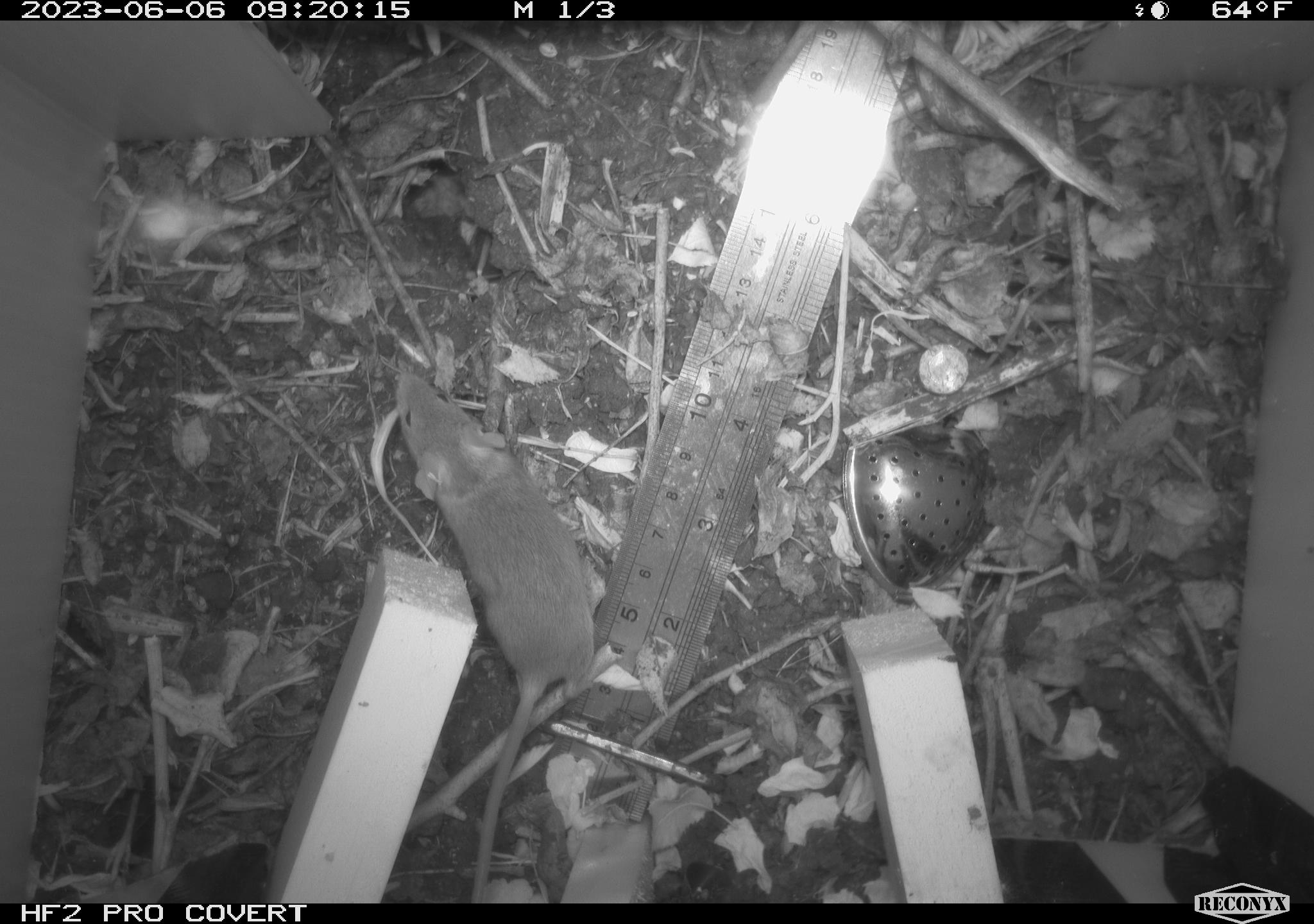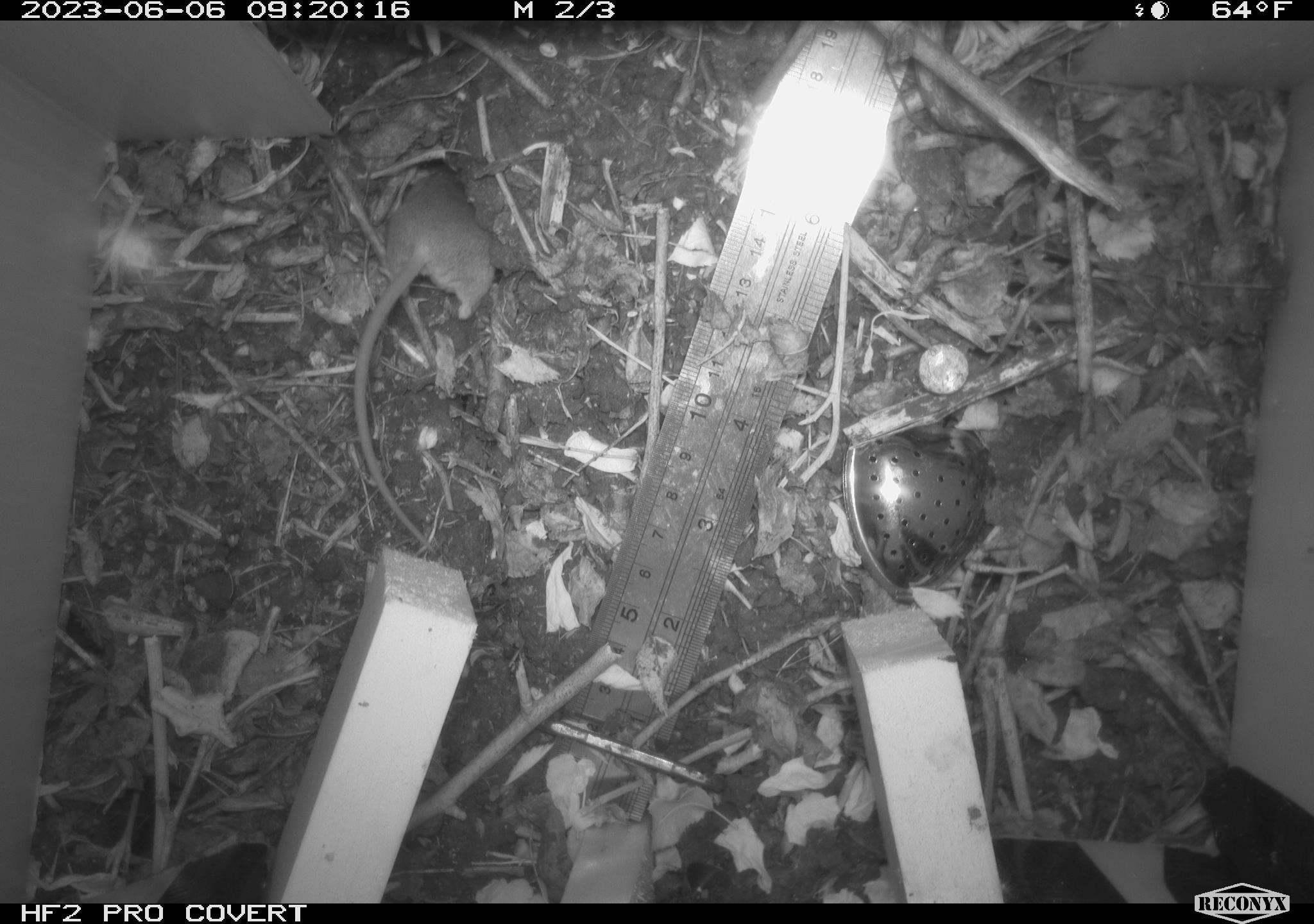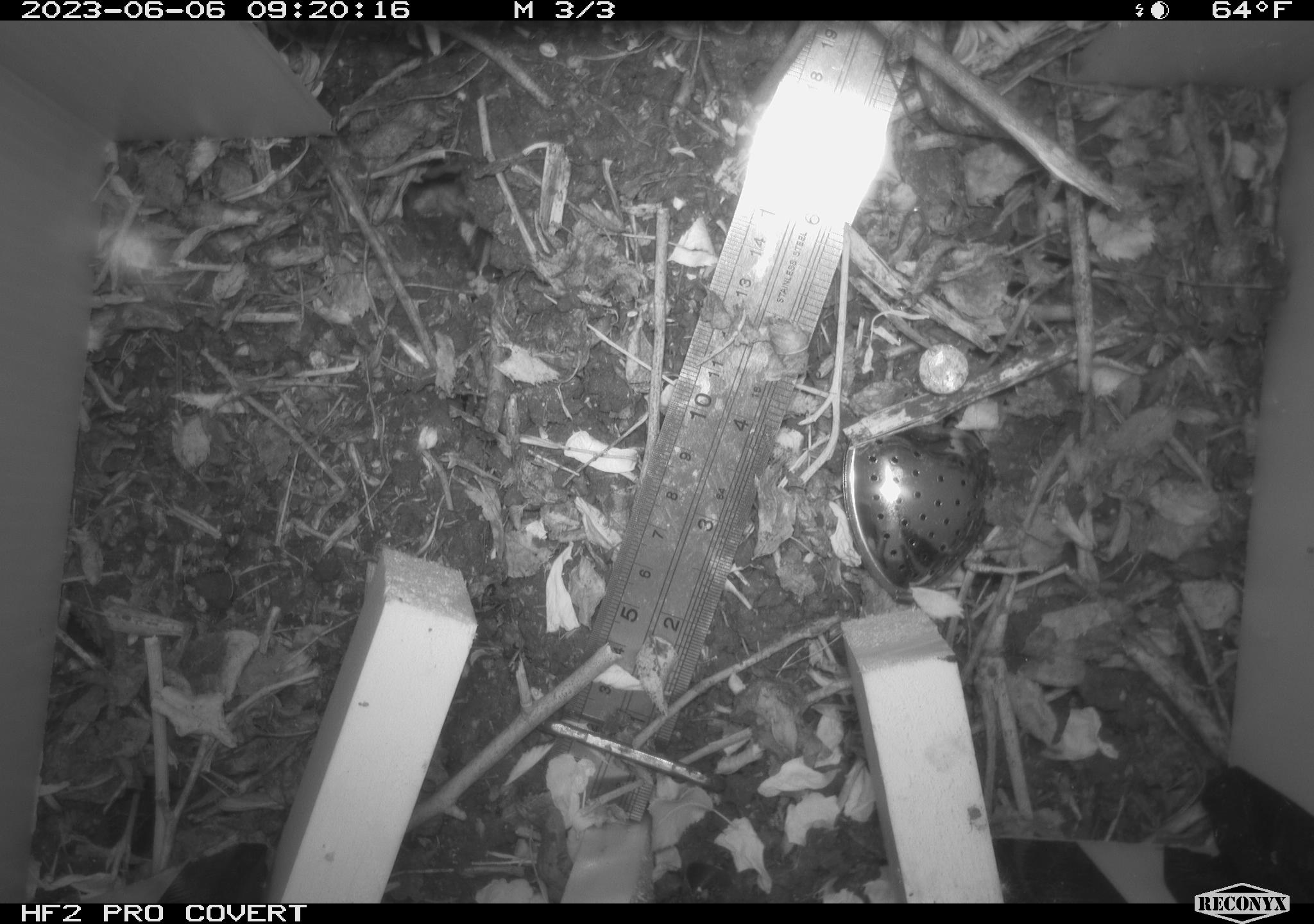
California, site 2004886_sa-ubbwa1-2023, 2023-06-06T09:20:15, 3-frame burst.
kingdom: Animalia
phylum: Chordata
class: Mammalia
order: Rodentia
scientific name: Rodentia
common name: rodent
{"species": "rodent (Rodentia)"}